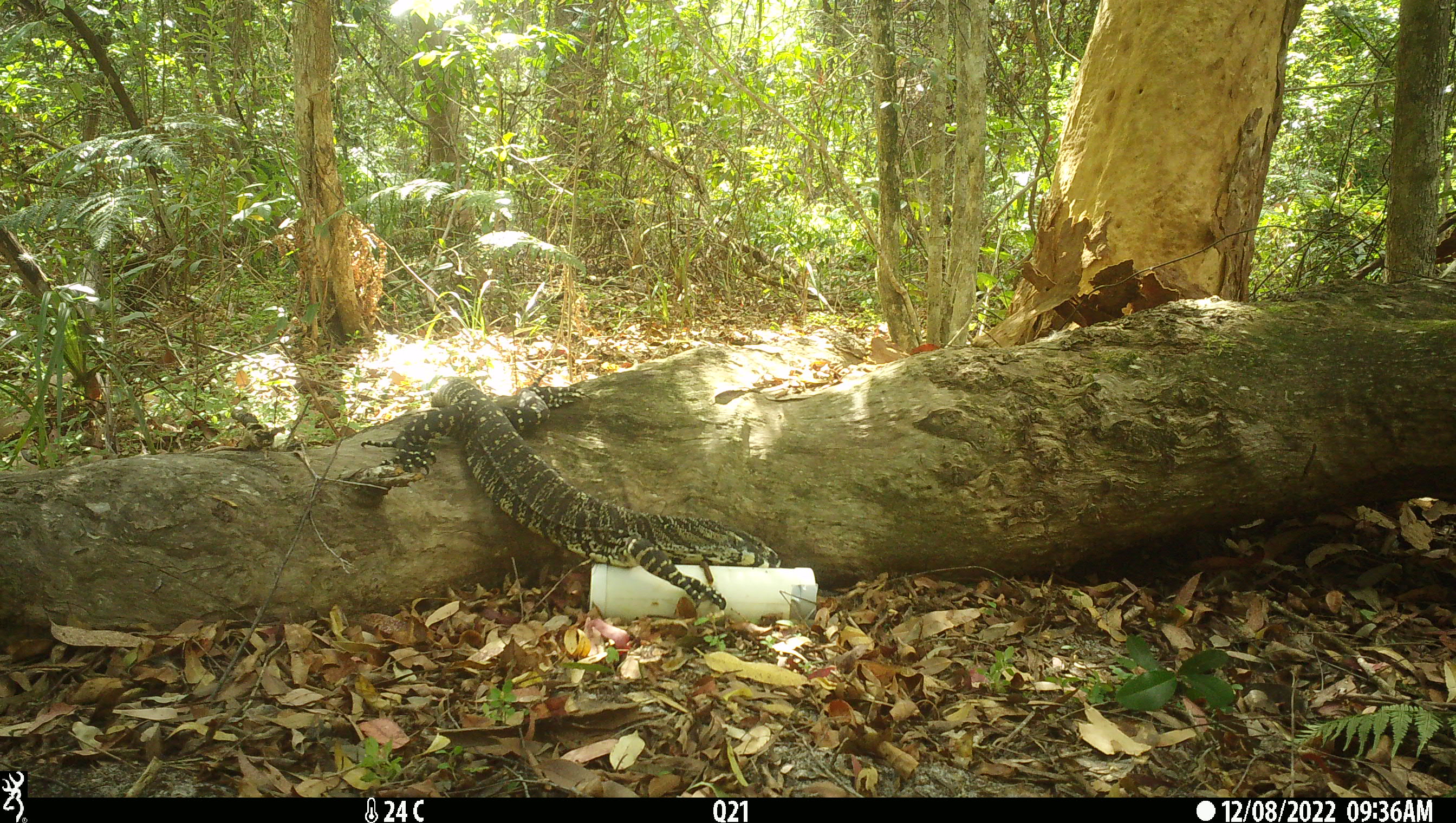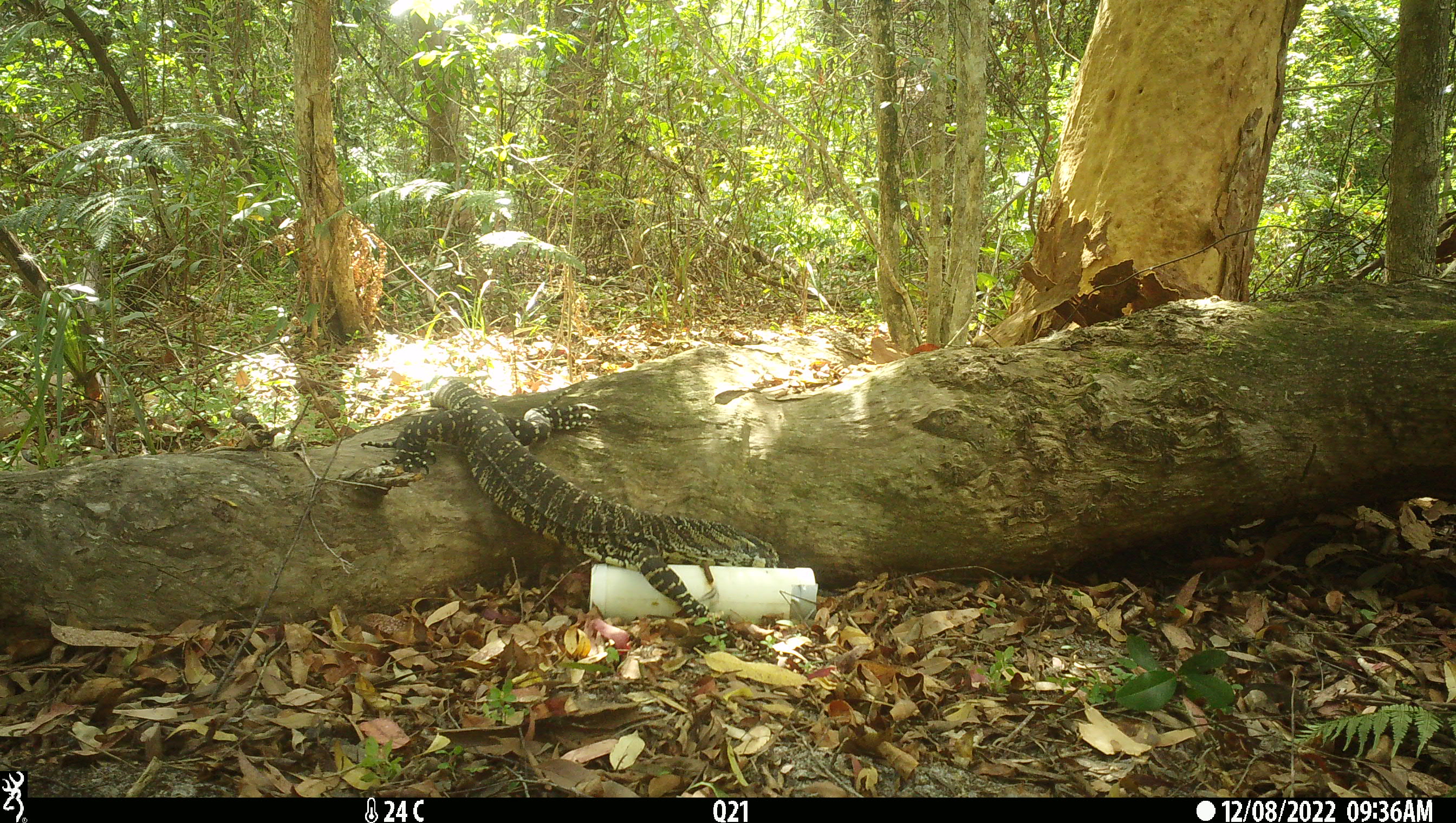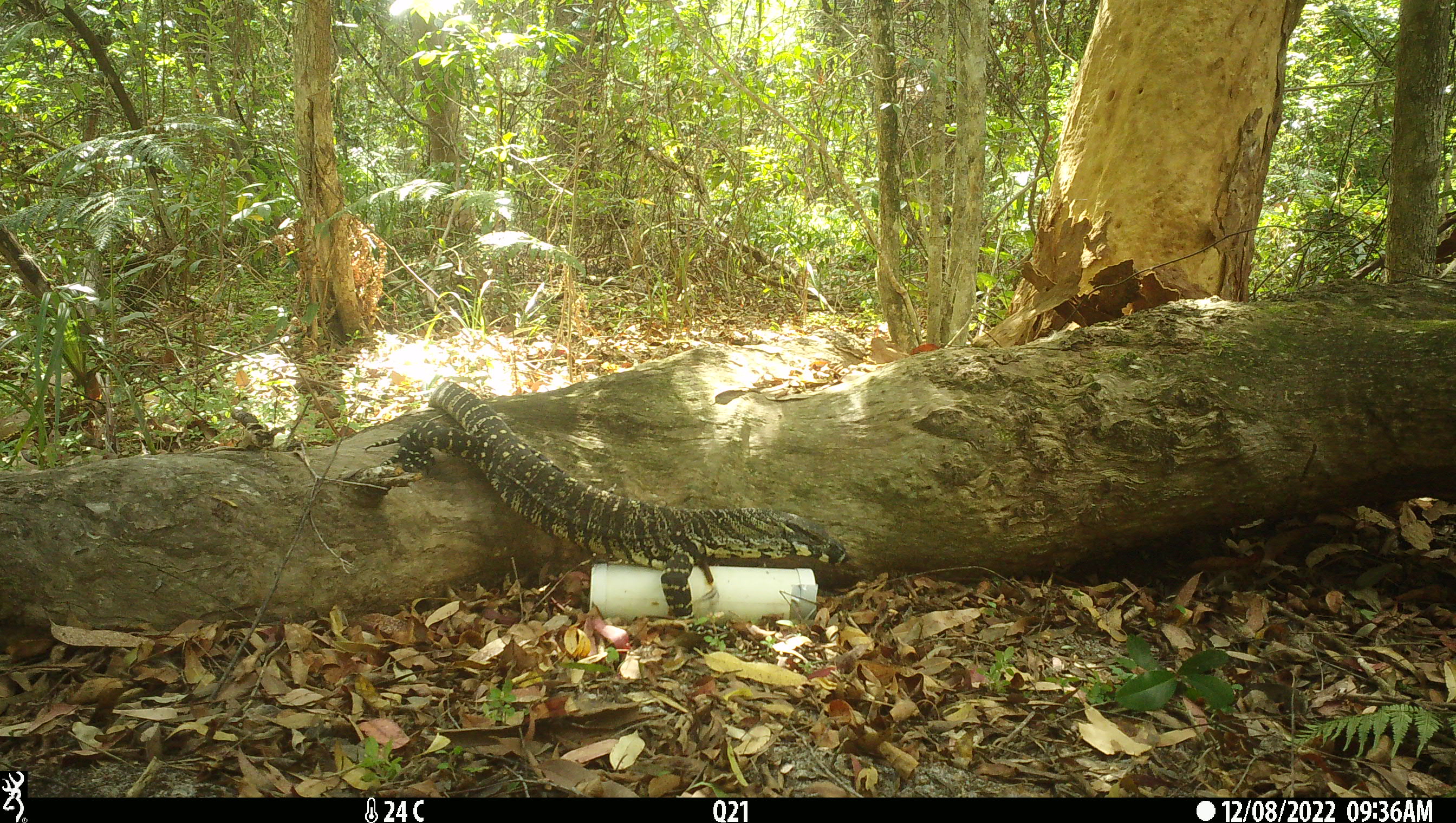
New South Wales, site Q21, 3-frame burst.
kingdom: Animalia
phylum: Chordata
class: Reptilia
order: Squamata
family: Varanidae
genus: Varanus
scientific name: Varanus varius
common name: lace monitor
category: goanna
Goanna (lace monitor) (Varanus varius).